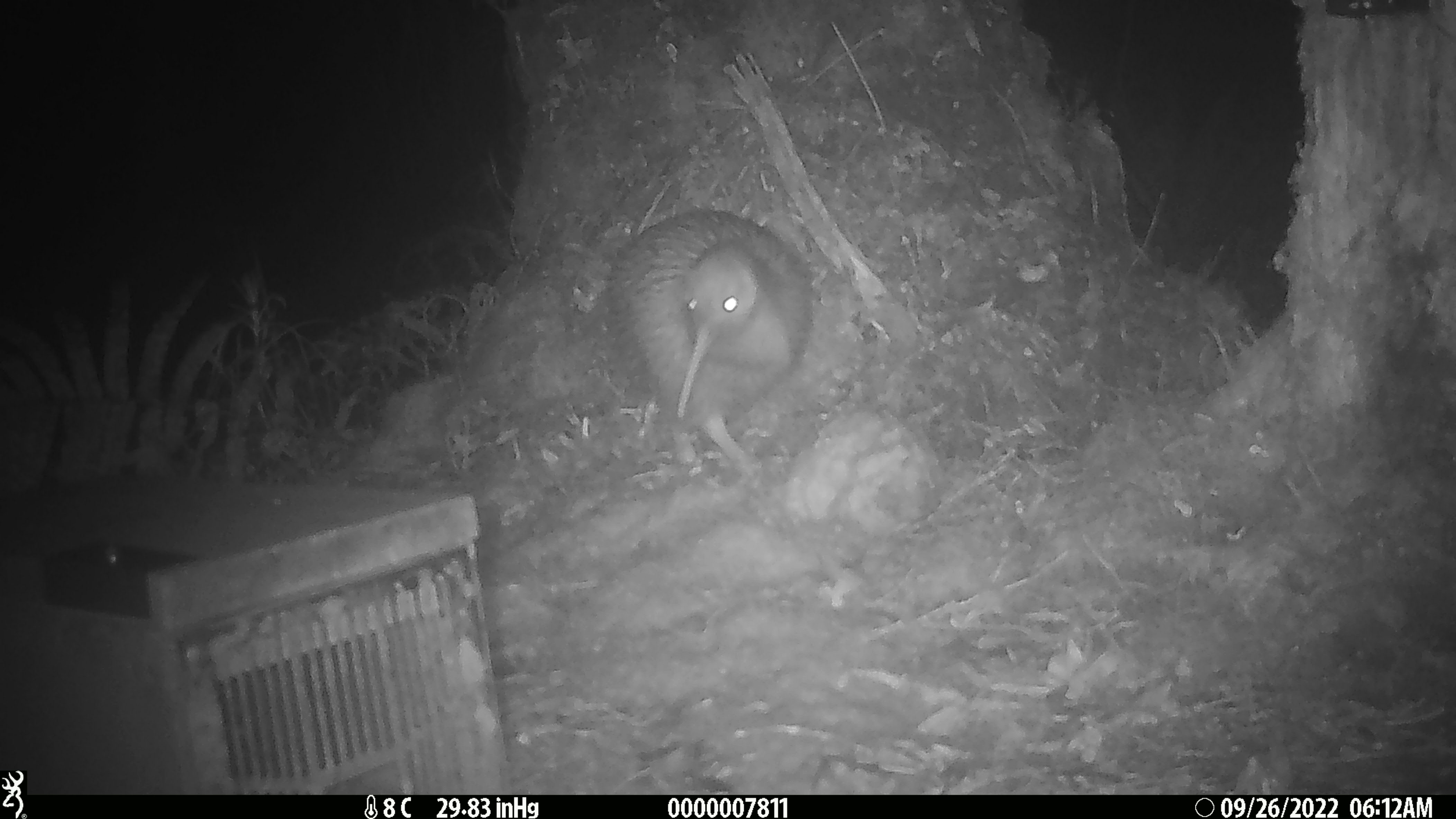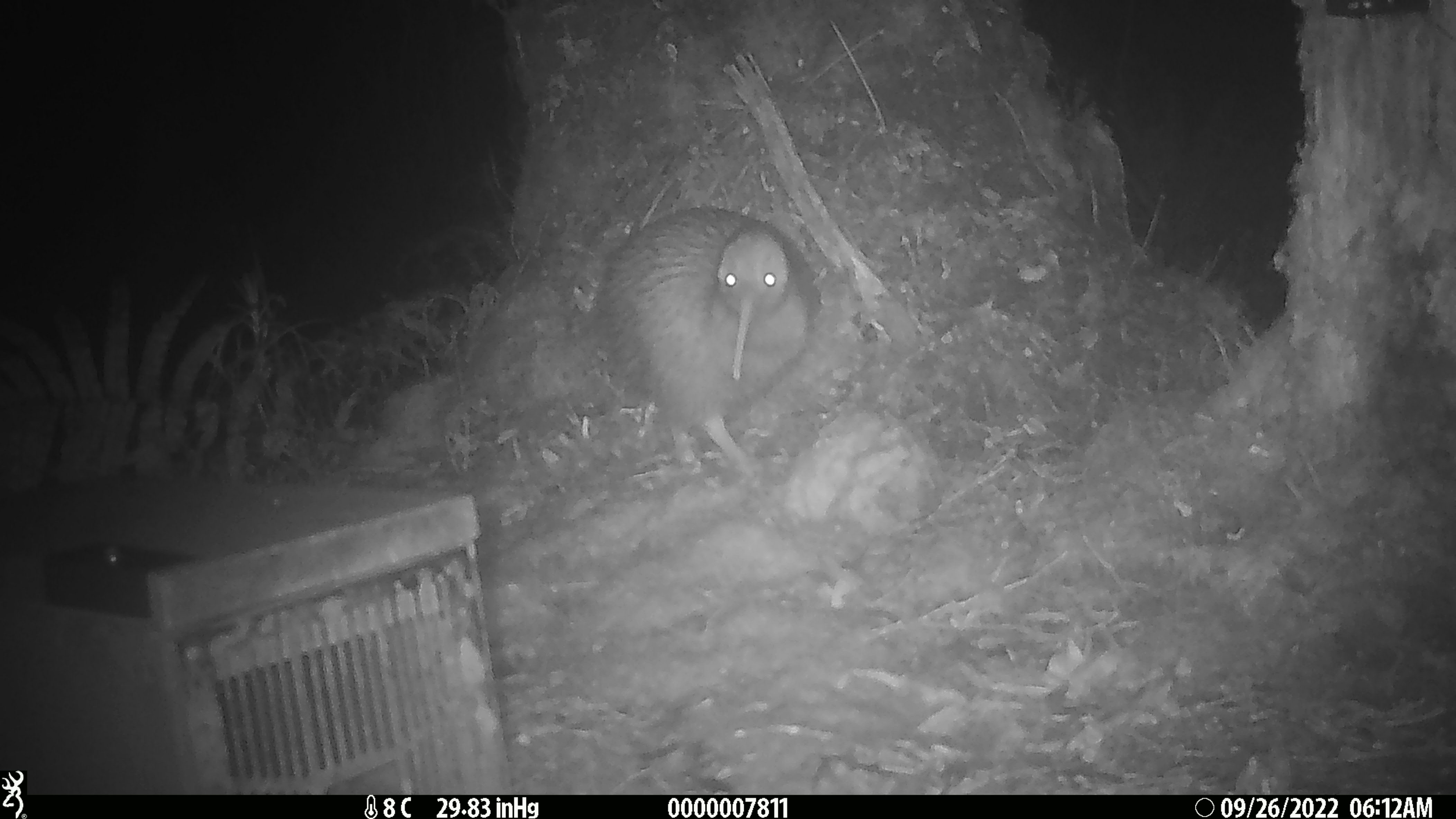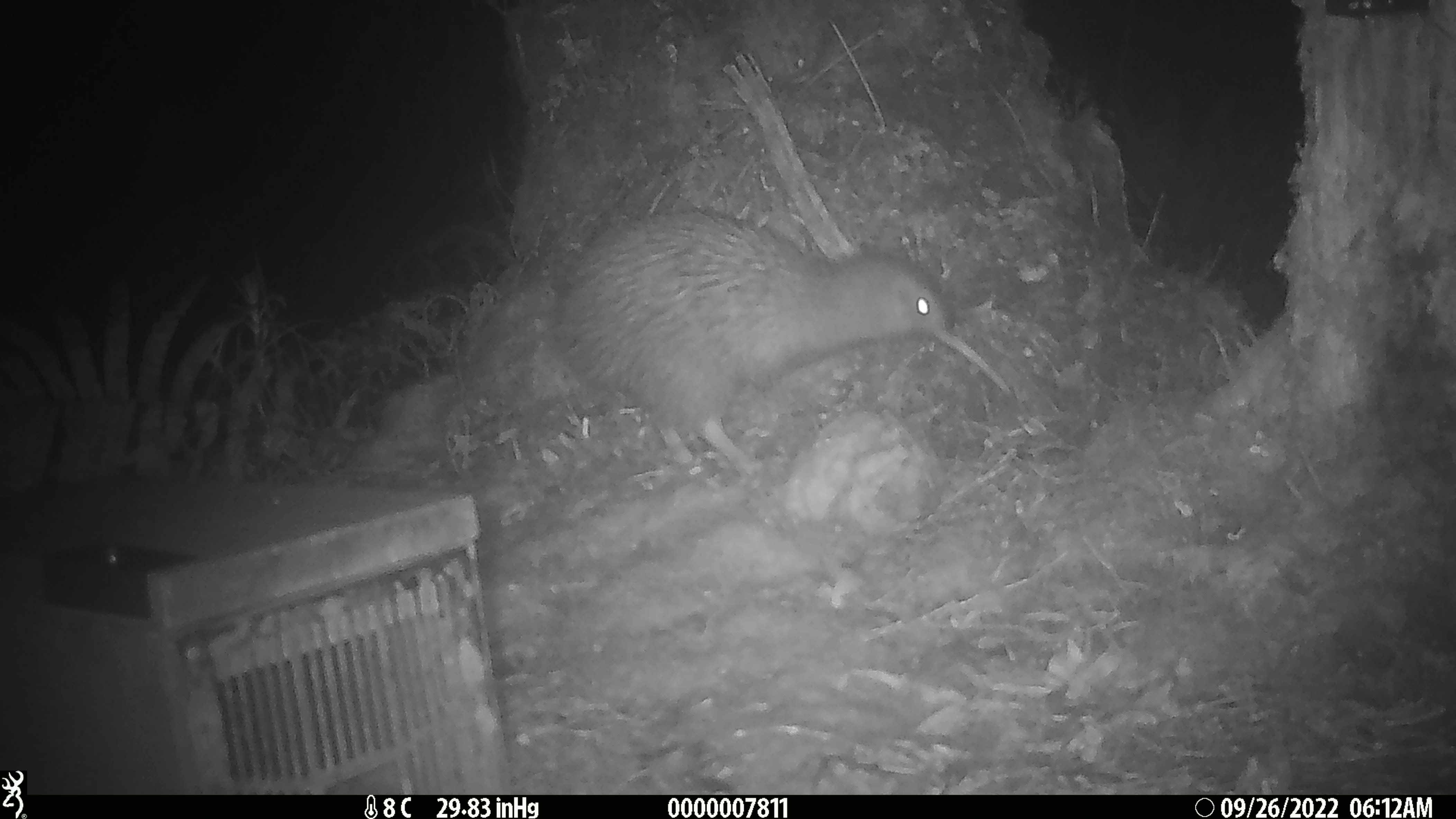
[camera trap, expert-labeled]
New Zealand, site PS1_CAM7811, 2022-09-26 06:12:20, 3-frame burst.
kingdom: Animalia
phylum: Chordata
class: Aves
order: Apterygiformes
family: Apterygidae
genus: Apteryx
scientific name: Apteryx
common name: kiwi